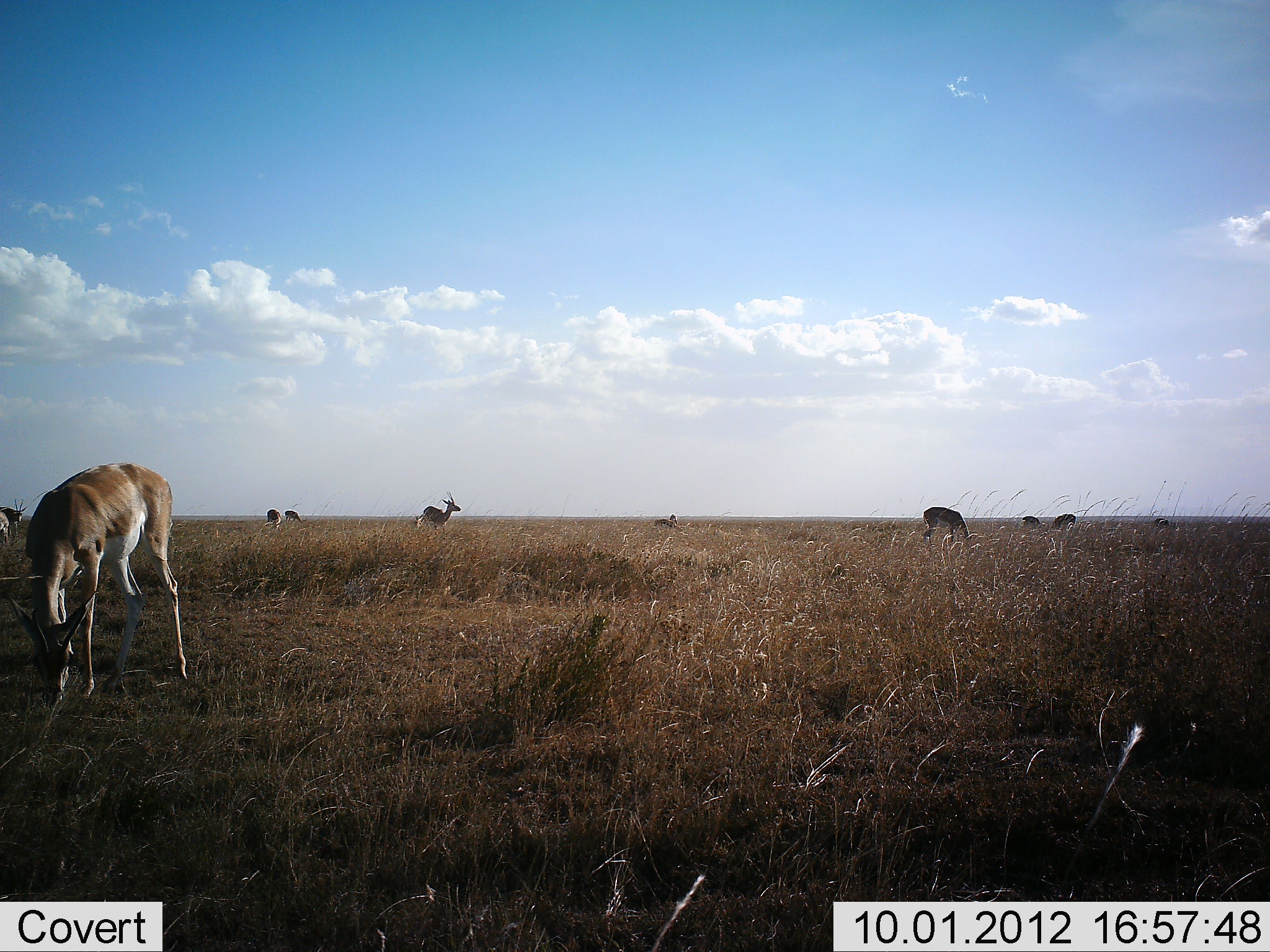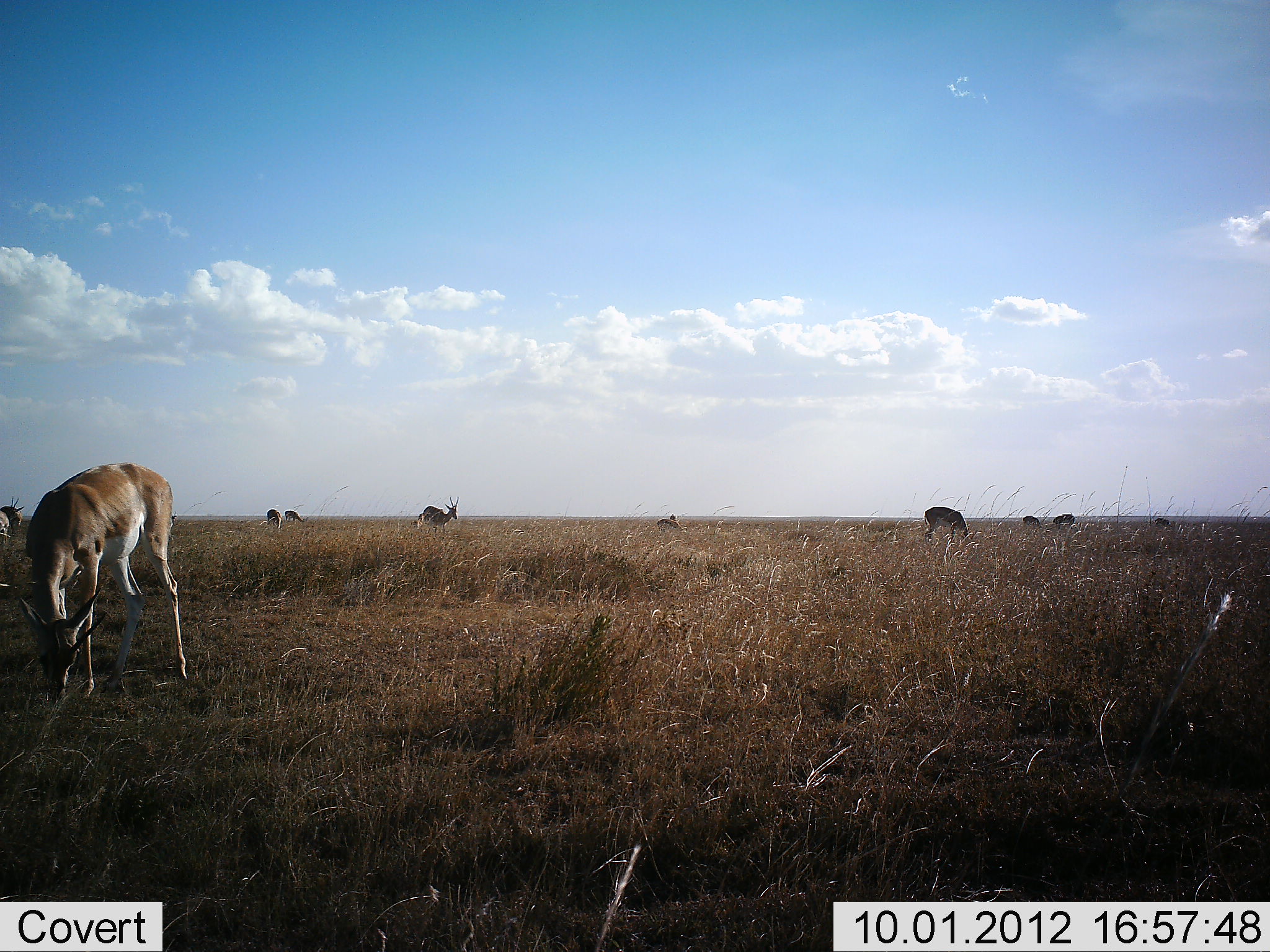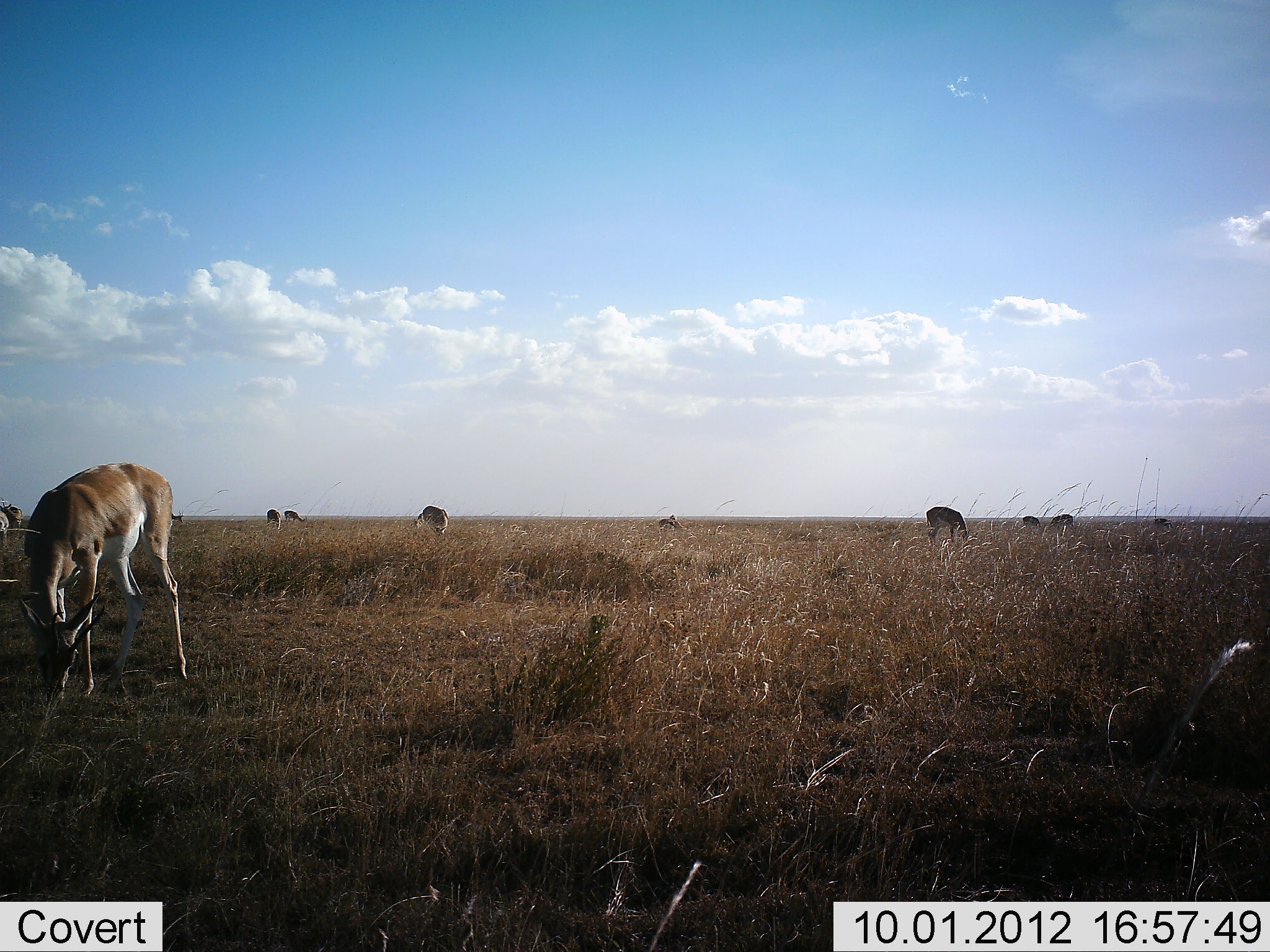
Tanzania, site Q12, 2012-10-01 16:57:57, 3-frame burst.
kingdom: Animalia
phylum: Chordata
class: Mammalia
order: Artiodactyla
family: Bovidae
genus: Nanger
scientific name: Nanger granti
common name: grant's gazelle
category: gazellegrants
Gazellegrants (grant's gazelle) (Nanger granti), count 10. Behavior (volunteer vote fractions): standing 20%, resting 0%, moving 10%, interacting 0%. Young present (vote fraction): 0%. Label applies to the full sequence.